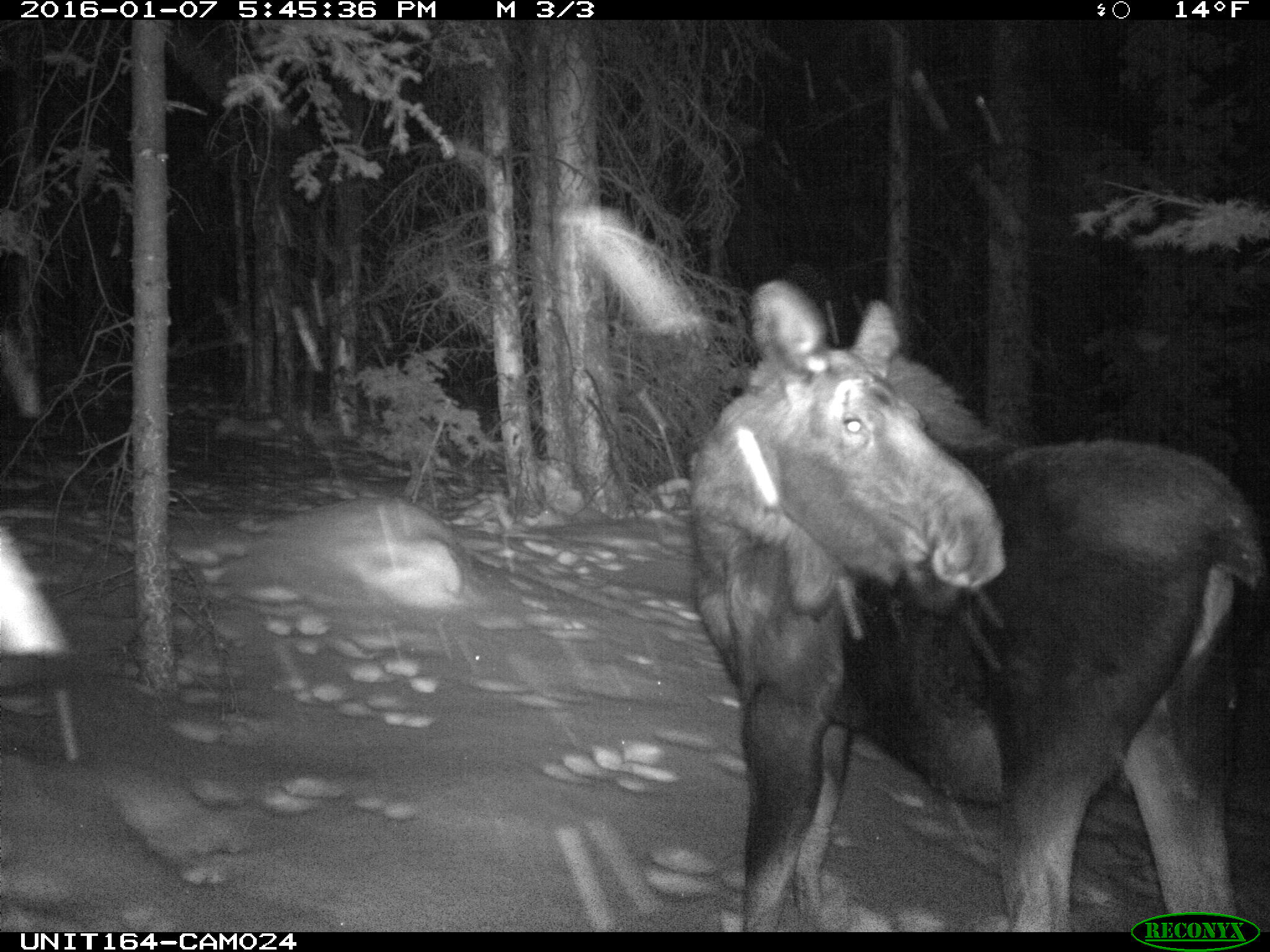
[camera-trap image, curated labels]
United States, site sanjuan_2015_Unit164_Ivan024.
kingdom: Animalia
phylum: Chordata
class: Mammalia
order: Artiodactyla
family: Cervidae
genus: Alces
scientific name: Alces alces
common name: moose